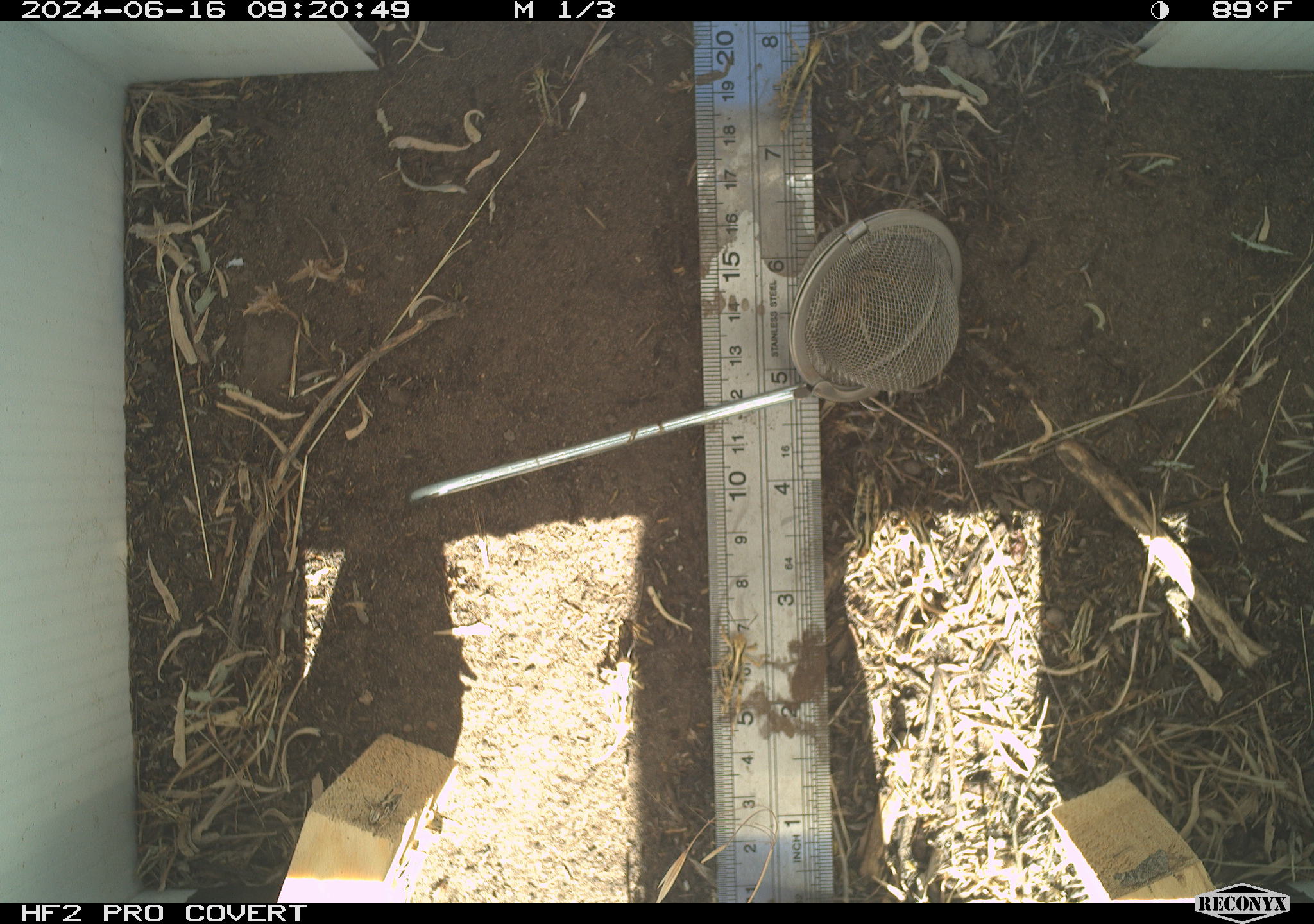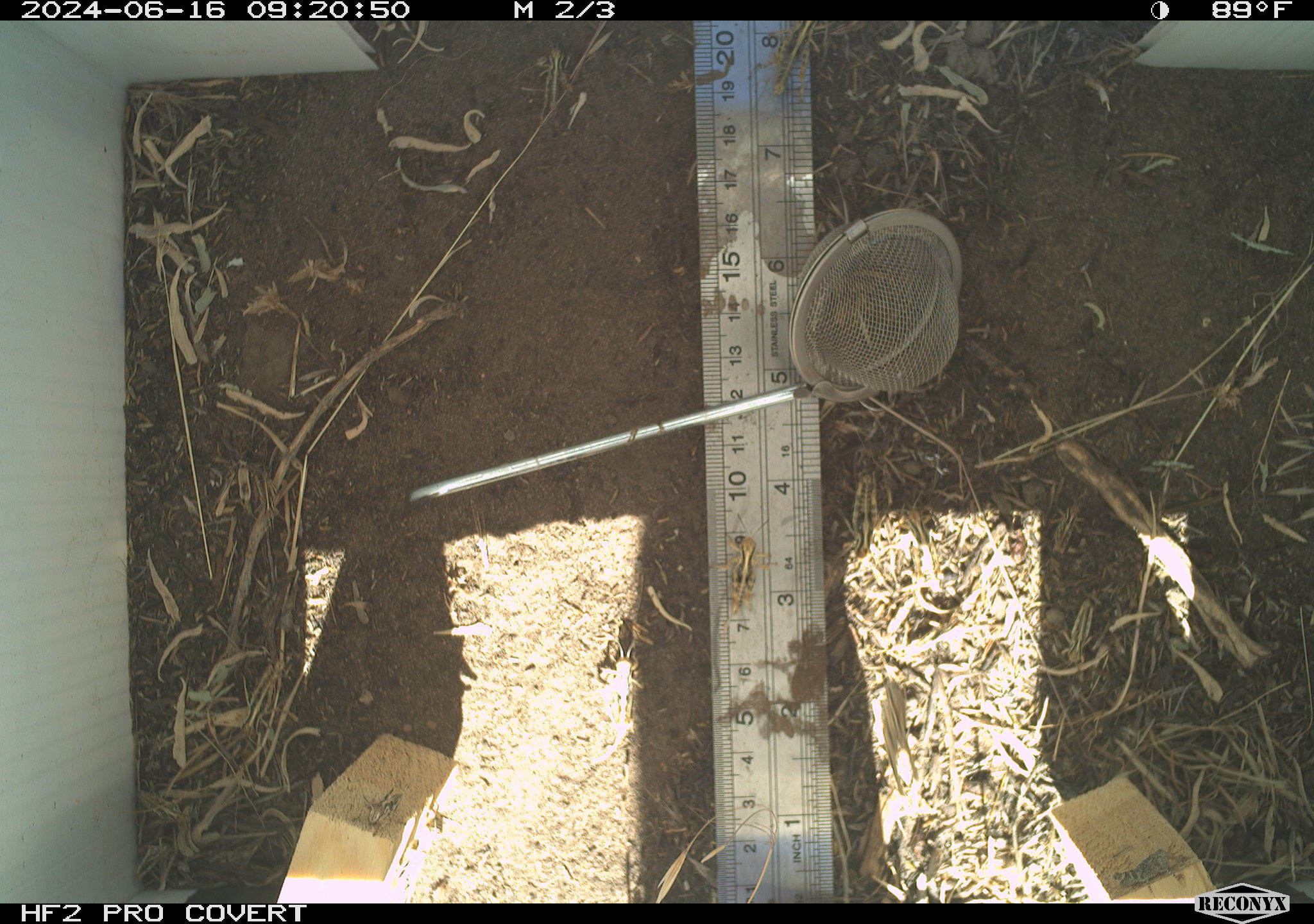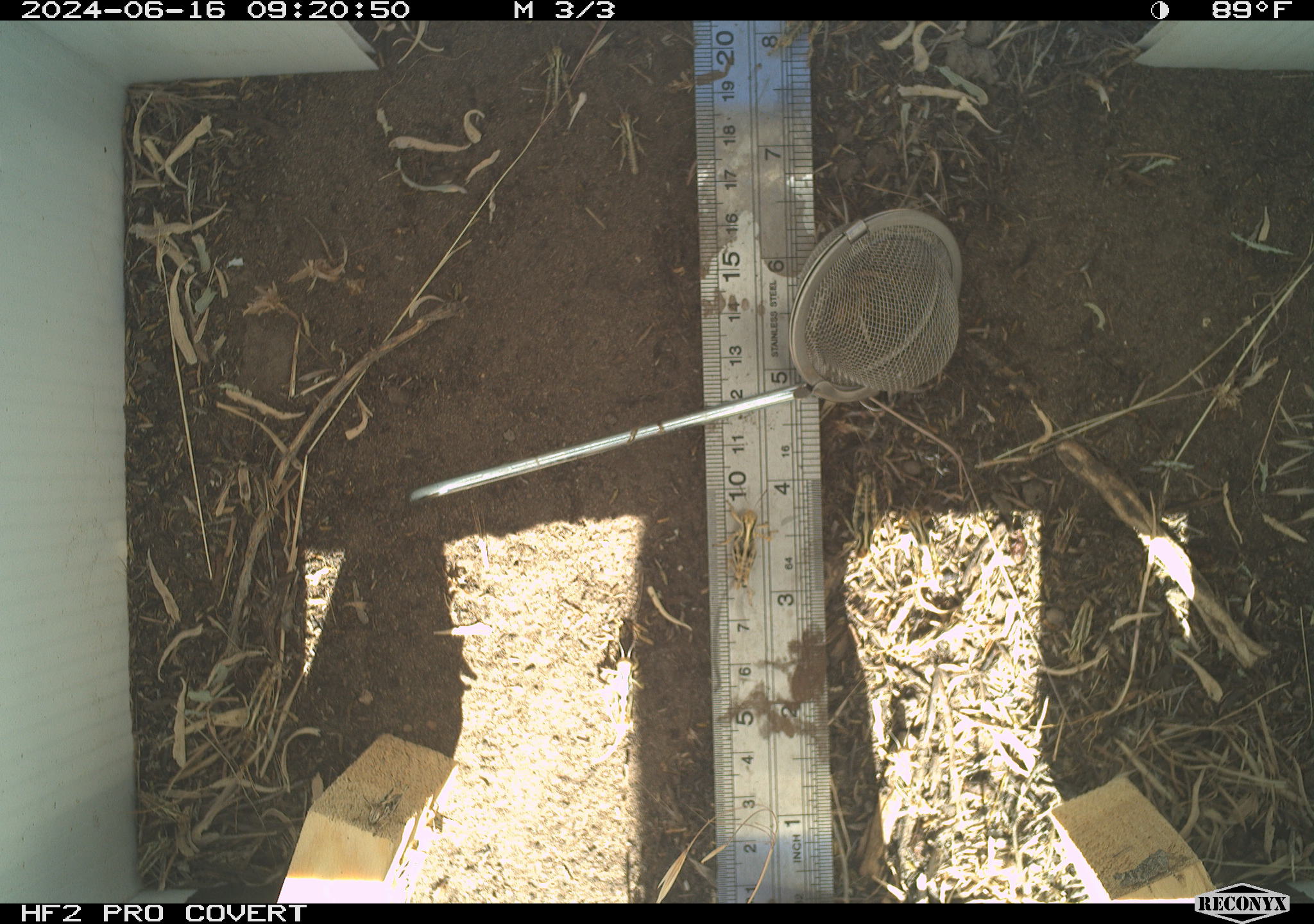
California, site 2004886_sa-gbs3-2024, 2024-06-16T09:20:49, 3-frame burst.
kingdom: Animalia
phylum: Arthropoda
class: Insecta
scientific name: Insecta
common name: insect